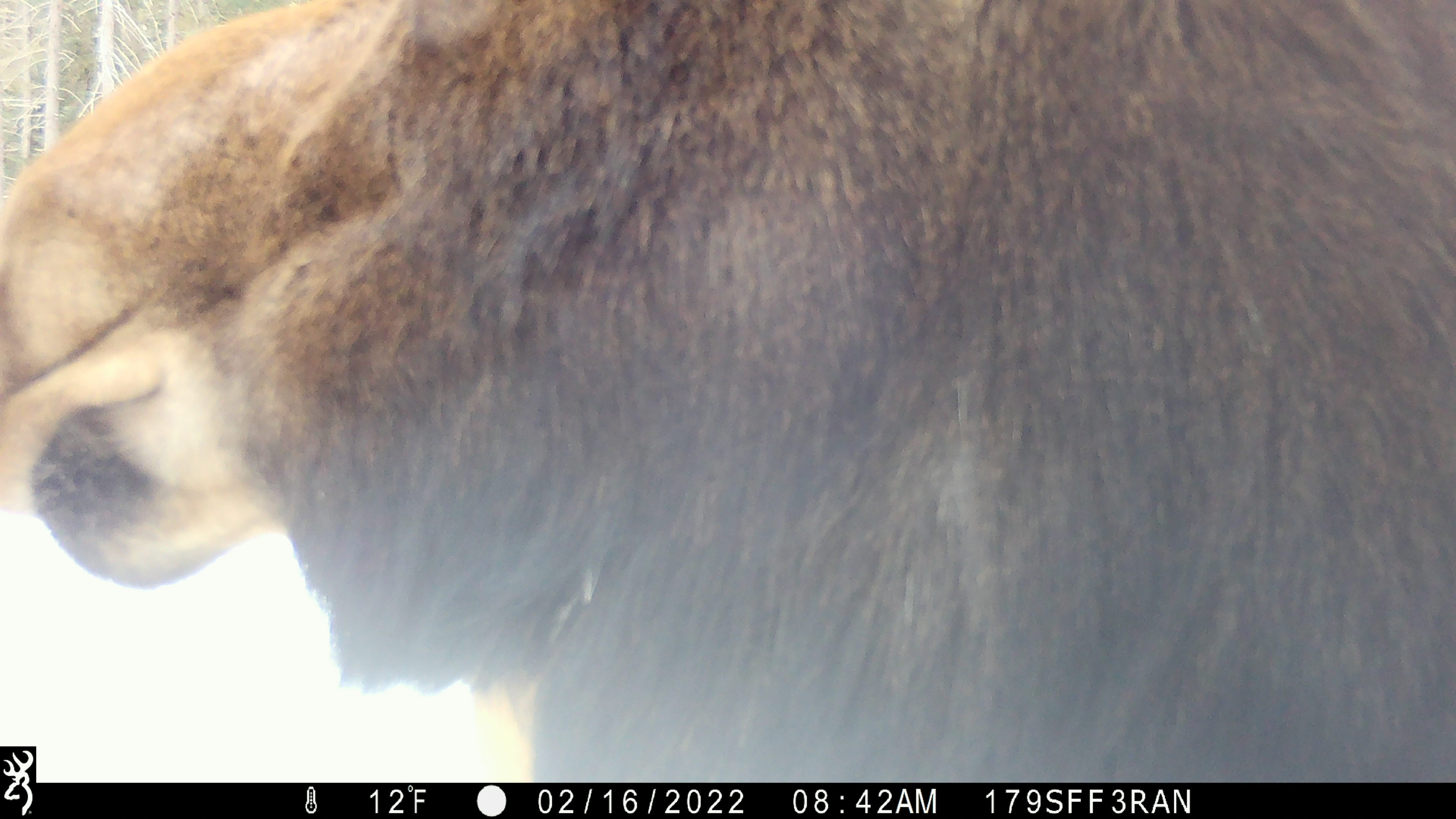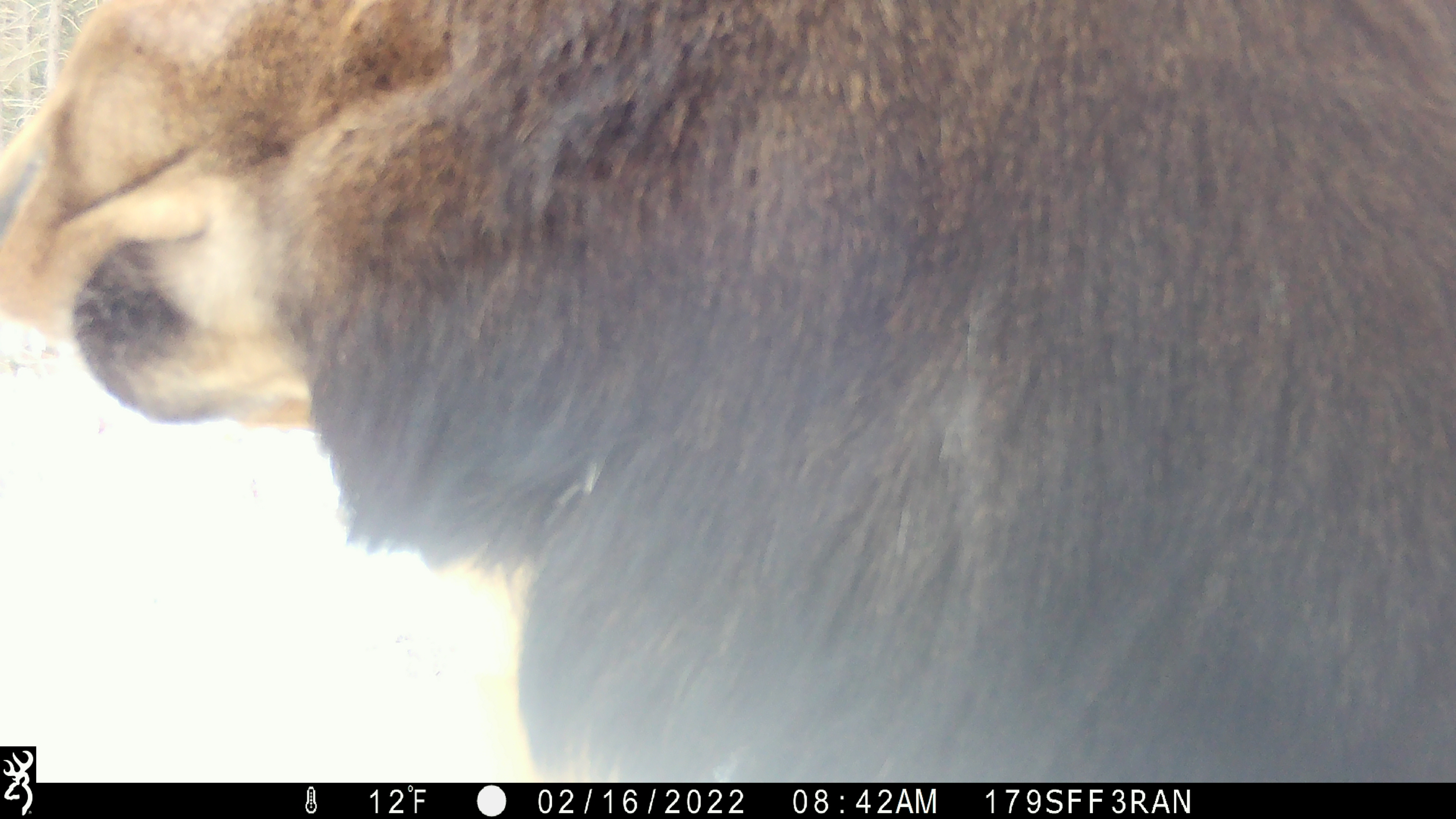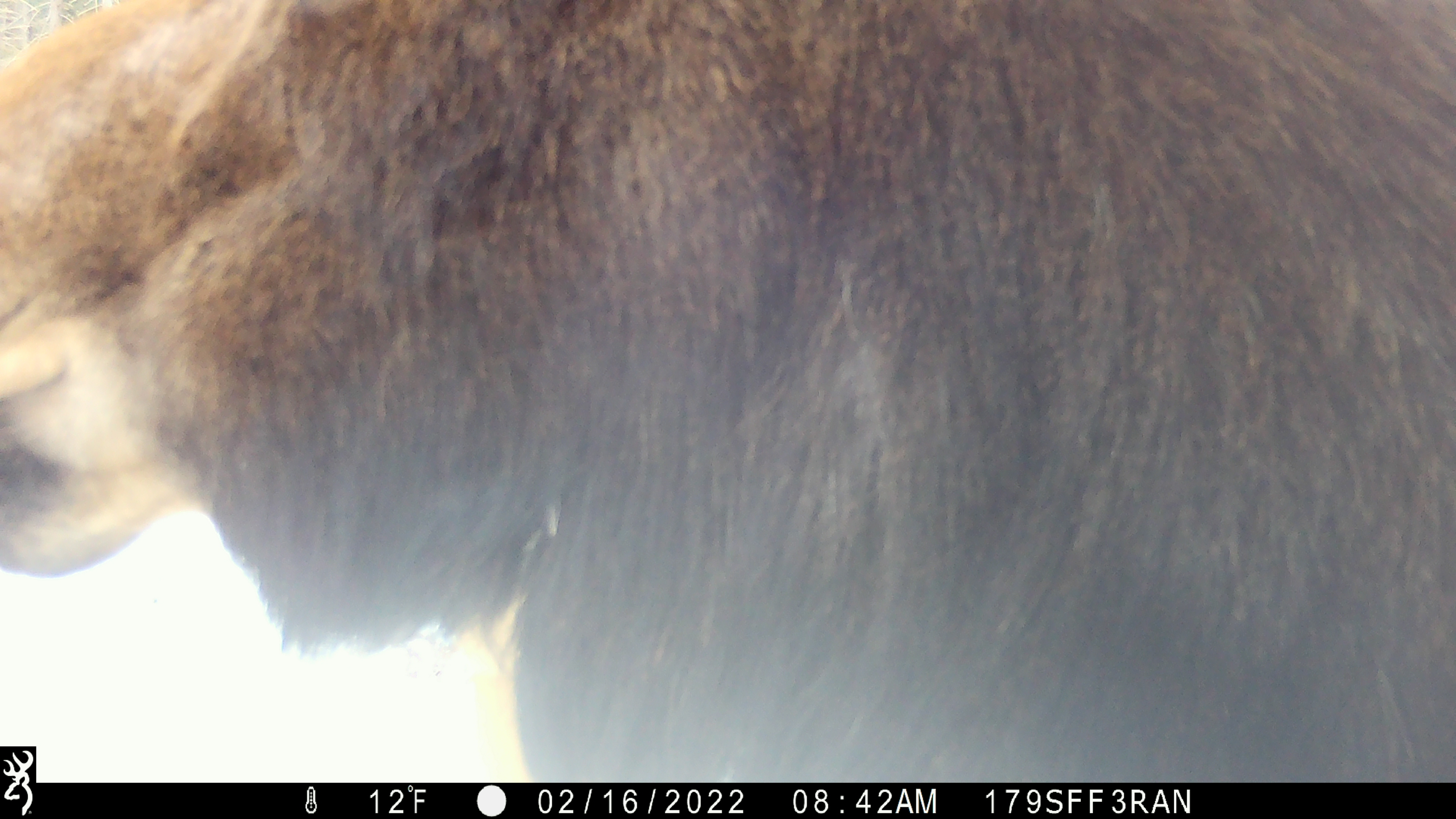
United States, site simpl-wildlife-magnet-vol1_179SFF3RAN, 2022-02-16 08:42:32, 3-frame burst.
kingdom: Animalia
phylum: Chordata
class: Mammalia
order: Artiodactyla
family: Cervidae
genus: Alces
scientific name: Alces alces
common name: moose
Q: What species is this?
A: Moose (Alces alces).